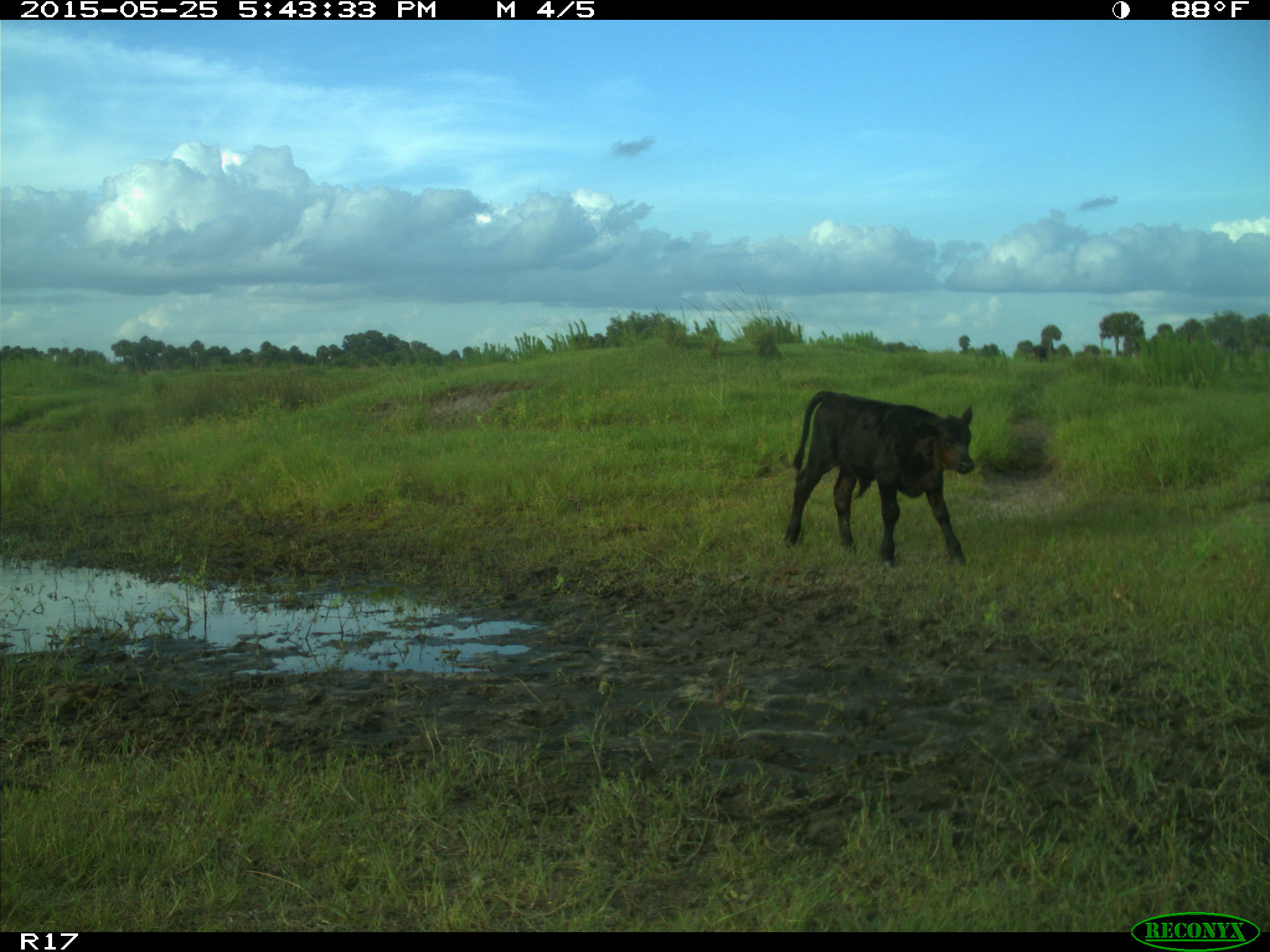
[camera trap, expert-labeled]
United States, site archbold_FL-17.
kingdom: Animalia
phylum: Chordata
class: Mammalia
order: Artiodactyla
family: Bovidae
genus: Bos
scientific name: Bos taurus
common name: domestic cow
Bos taurus (domestic cow).